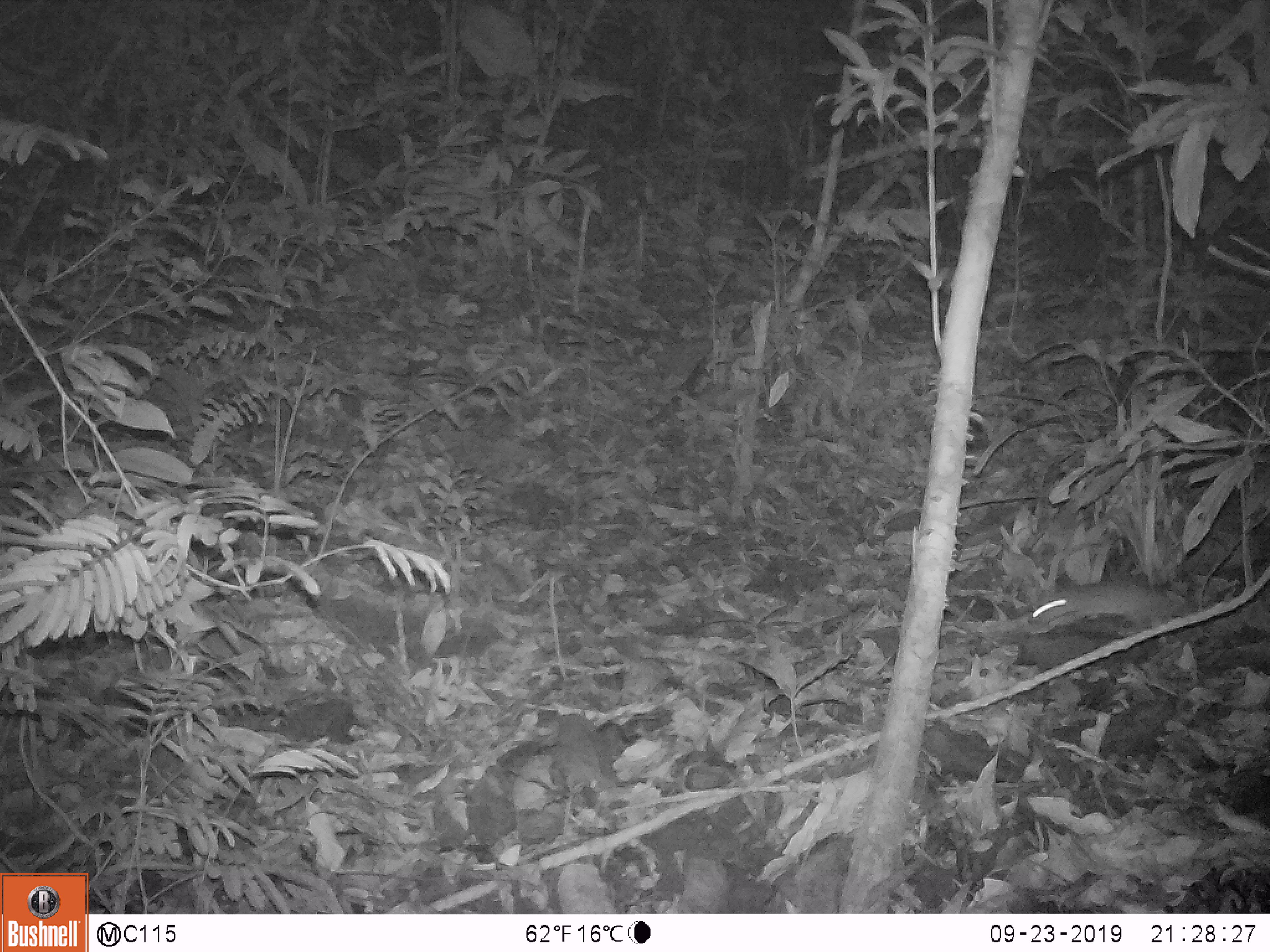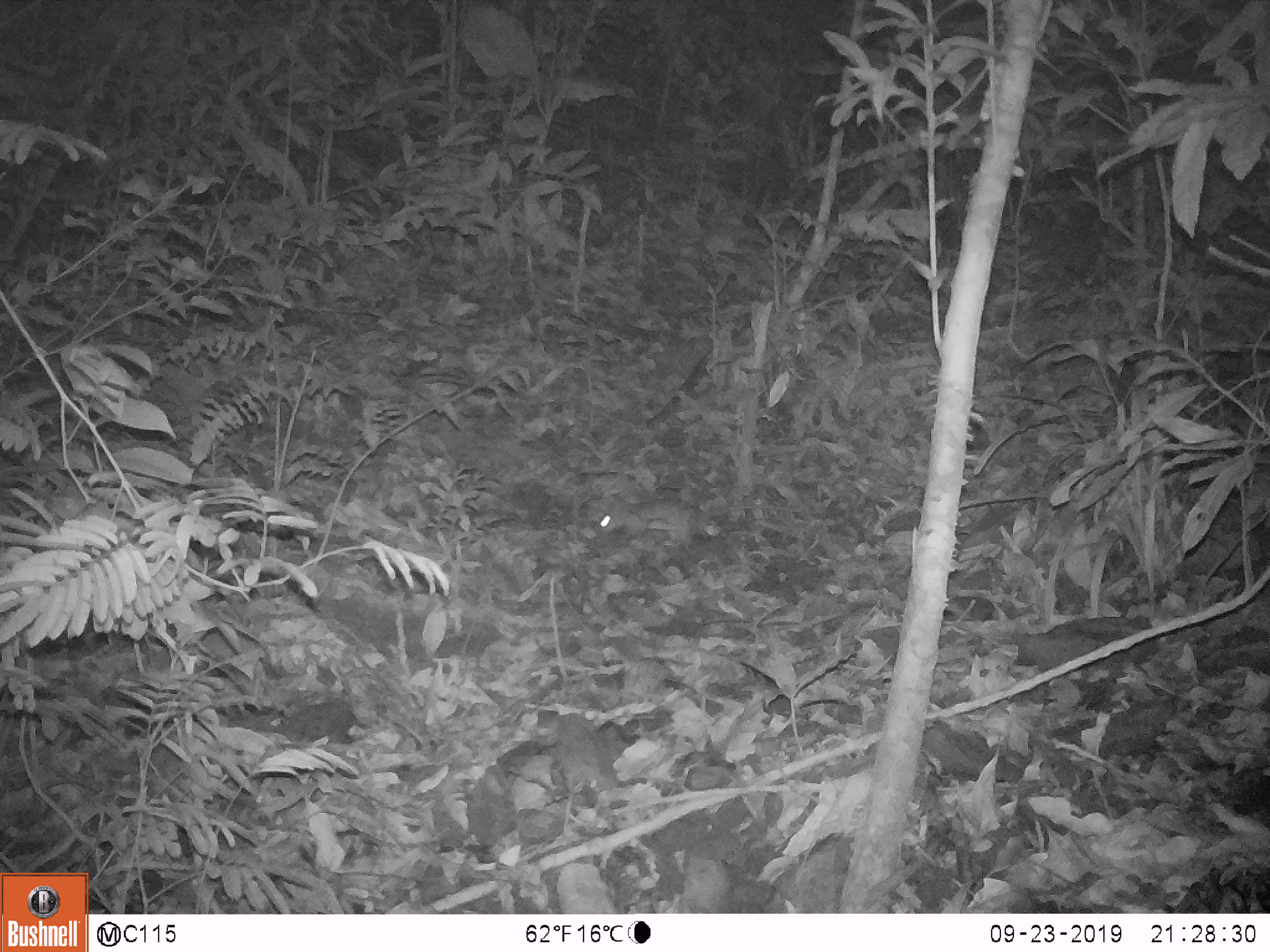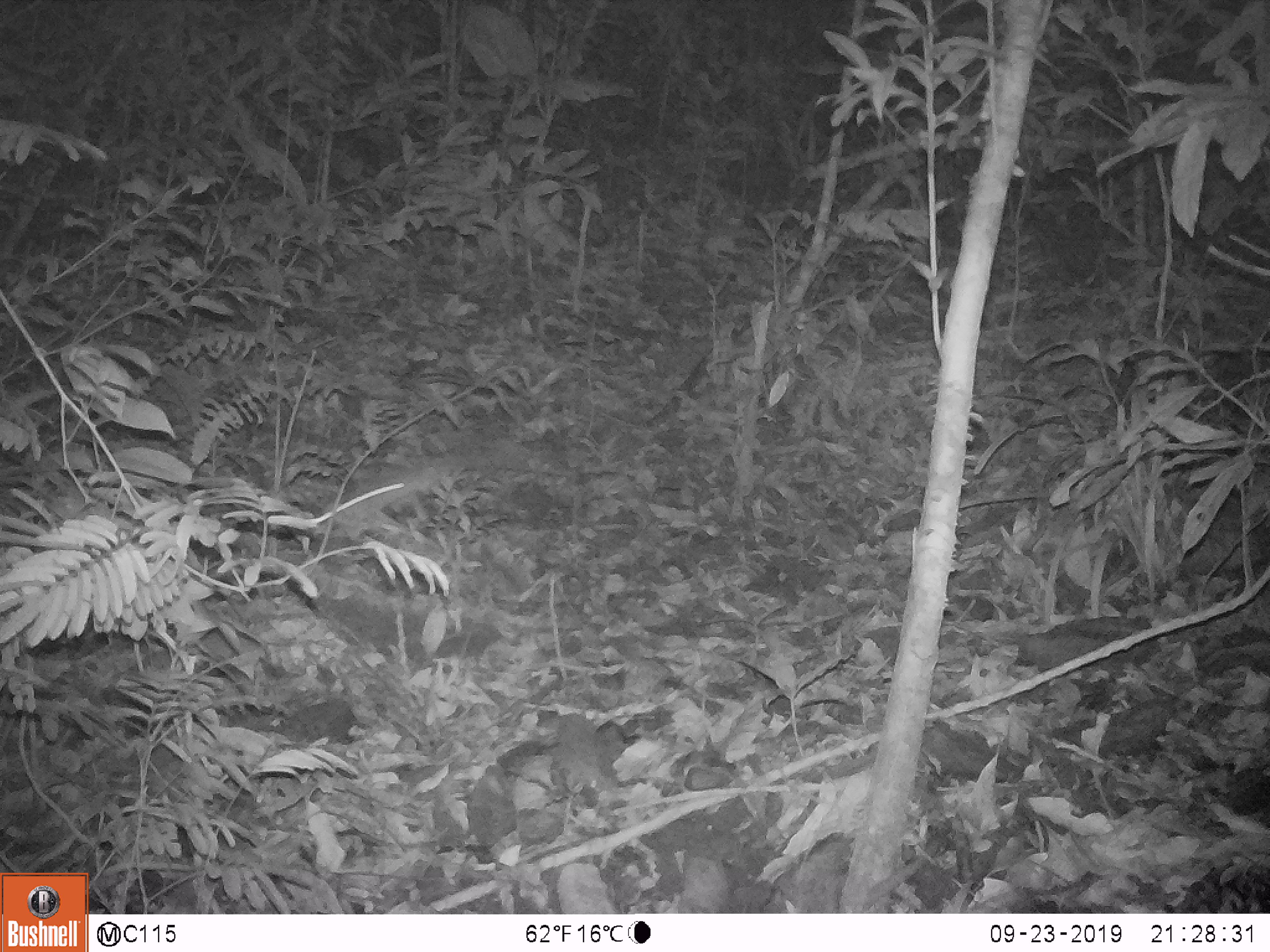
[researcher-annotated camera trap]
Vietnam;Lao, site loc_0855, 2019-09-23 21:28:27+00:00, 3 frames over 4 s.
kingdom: Animalia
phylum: Chordata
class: Mammalia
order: Rodentia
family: Muridae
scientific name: Muridae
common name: old-world mice and rats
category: unidentified murid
Unidentified murid (old-world mice and rats) (Muridae). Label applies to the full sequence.